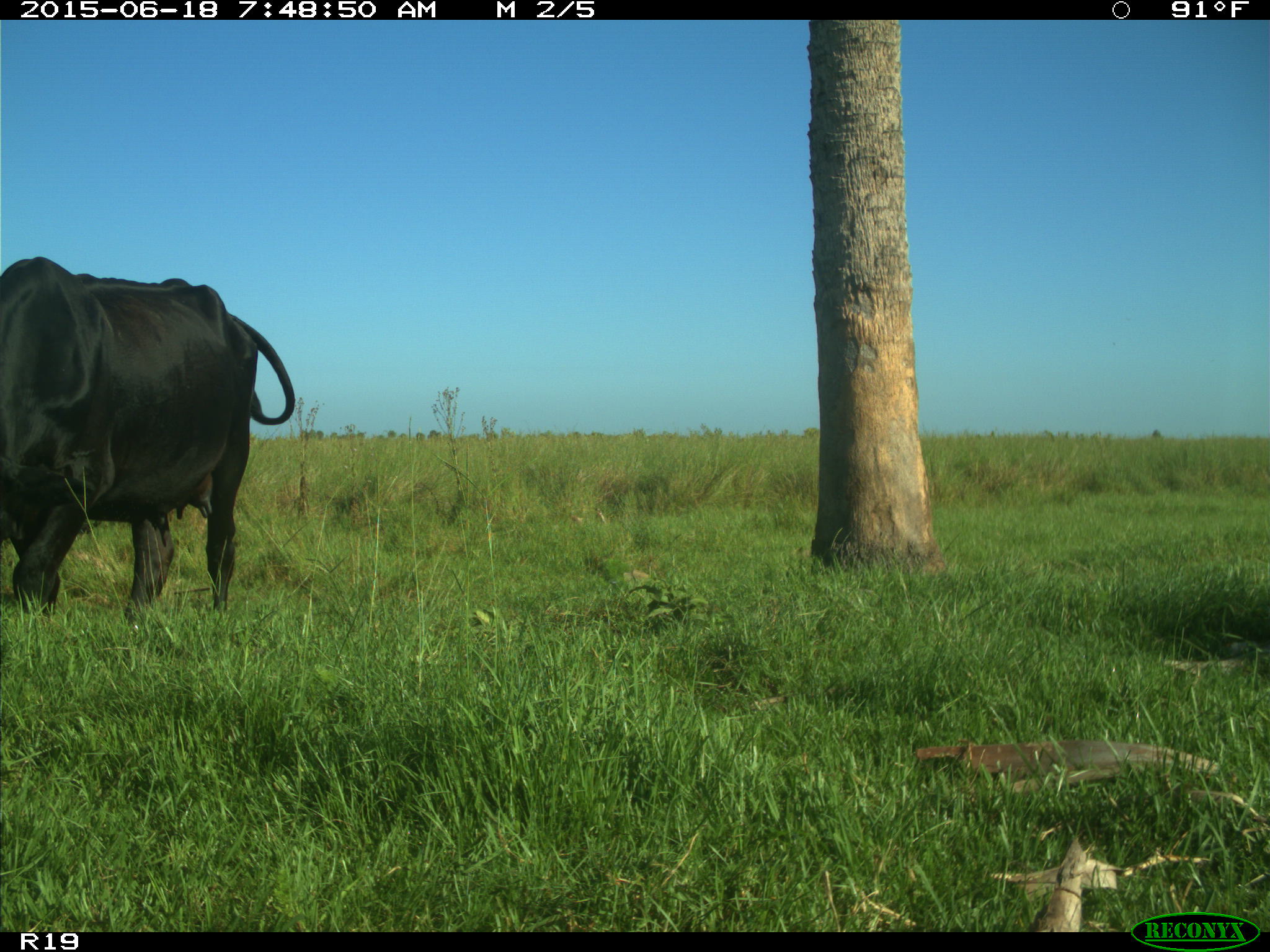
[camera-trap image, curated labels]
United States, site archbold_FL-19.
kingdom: Animalia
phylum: Chordata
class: Mammalia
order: Artiodactyla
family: Bovidae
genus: Bos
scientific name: Bos taurus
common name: domestic cow